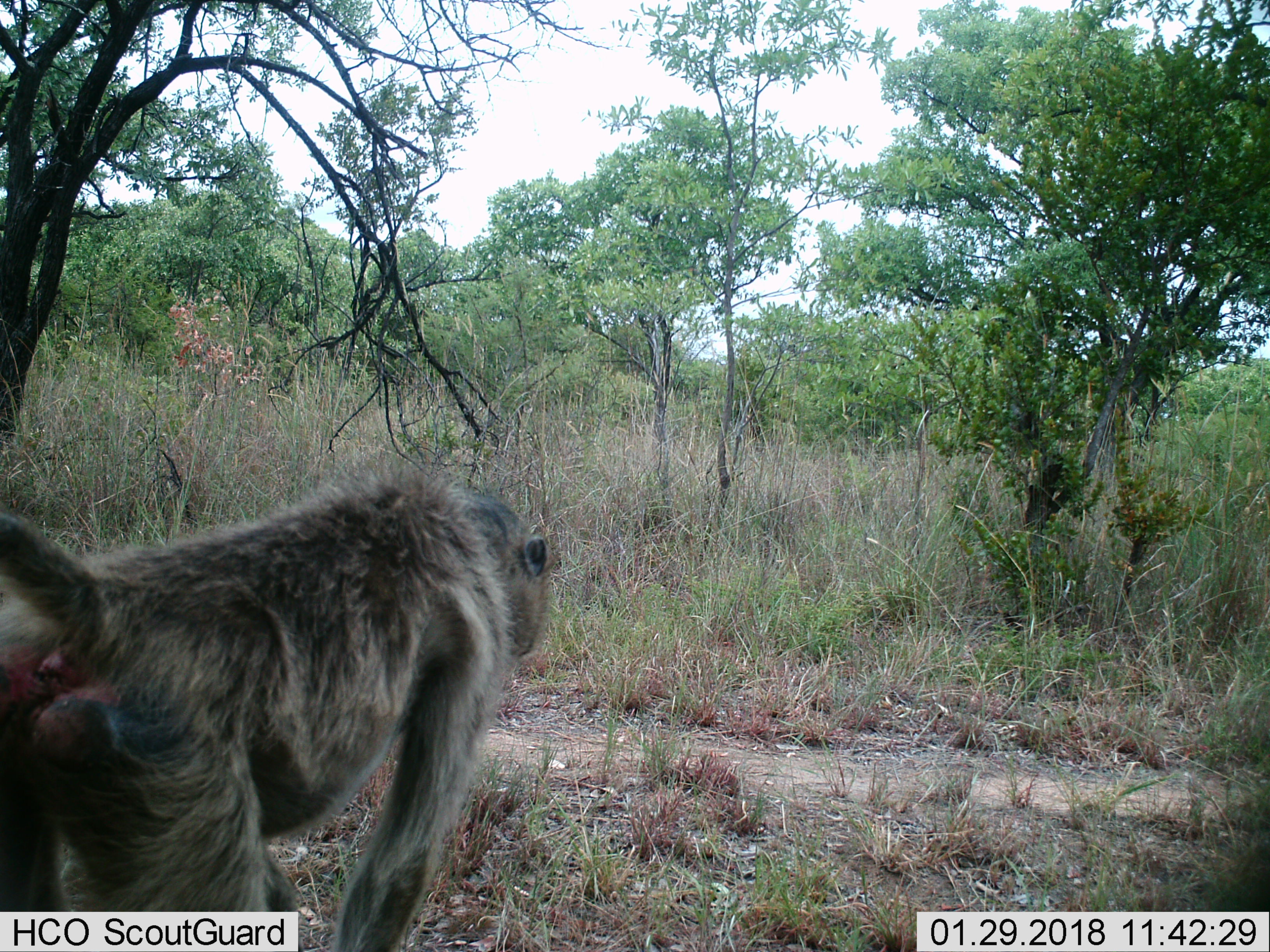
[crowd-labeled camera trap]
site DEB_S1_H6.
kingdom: Animalia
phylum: Chordata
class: Mammalia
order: Primates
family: Cercopithecidae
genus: Papio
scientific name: Papio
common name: baboon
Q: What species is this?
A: Baboon (Papio).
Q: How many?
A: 1.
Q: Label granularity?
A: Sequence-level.